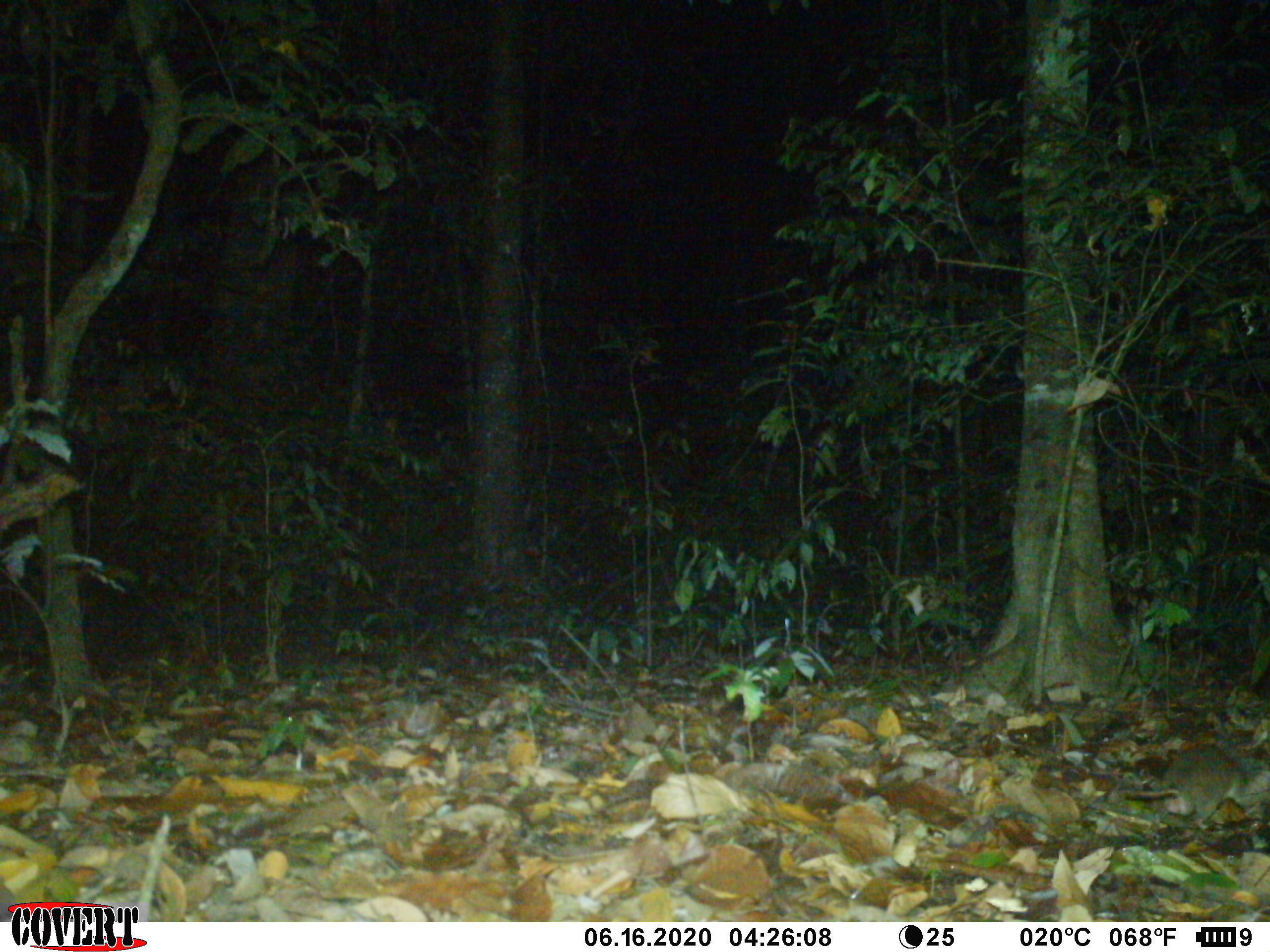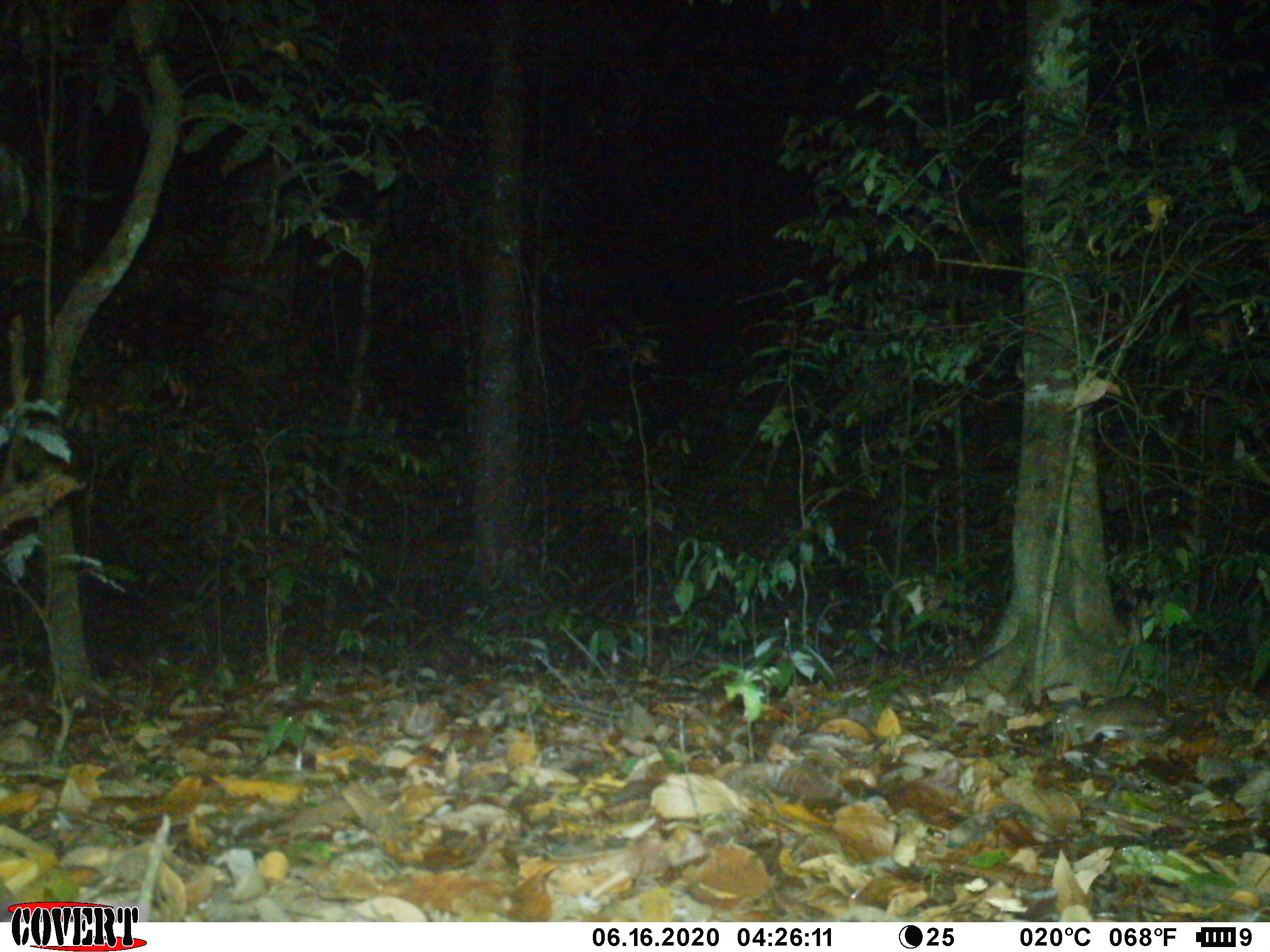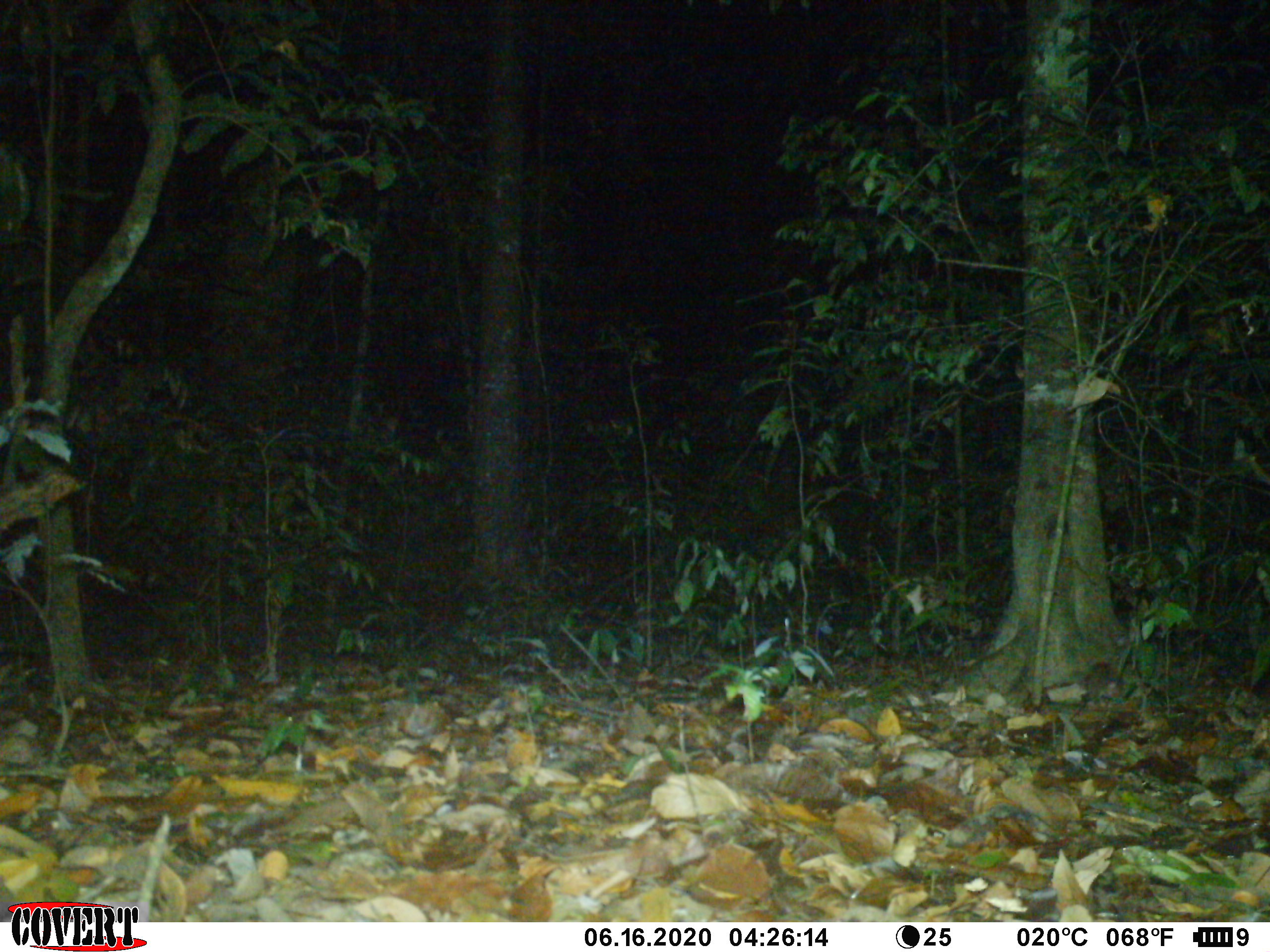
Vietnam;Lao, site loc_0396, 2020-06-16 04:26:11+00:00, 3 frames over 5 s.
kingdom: Animalia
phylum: Chordata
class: Mammalia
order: Rodentia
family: Muridae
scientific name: Muridae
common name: old-world mice and rats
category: unidentified murid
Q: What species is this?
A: Unidentified murid (old-world mice and rats) (Muridae).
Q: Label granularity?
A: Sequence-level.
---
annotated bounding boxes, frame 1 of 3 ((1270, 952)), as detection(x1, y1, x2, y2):
unidentified murid: detection(1125, 743, 1262, 829)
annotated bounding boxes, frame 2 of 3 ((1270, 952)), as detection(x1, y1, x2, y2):
unidentified murid: detection(1055, 696, 1175, 745)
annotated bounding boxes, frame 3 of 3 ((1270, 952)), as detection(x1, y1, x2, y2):
unidentified murid: detection(1069, 661, 1126, 720)